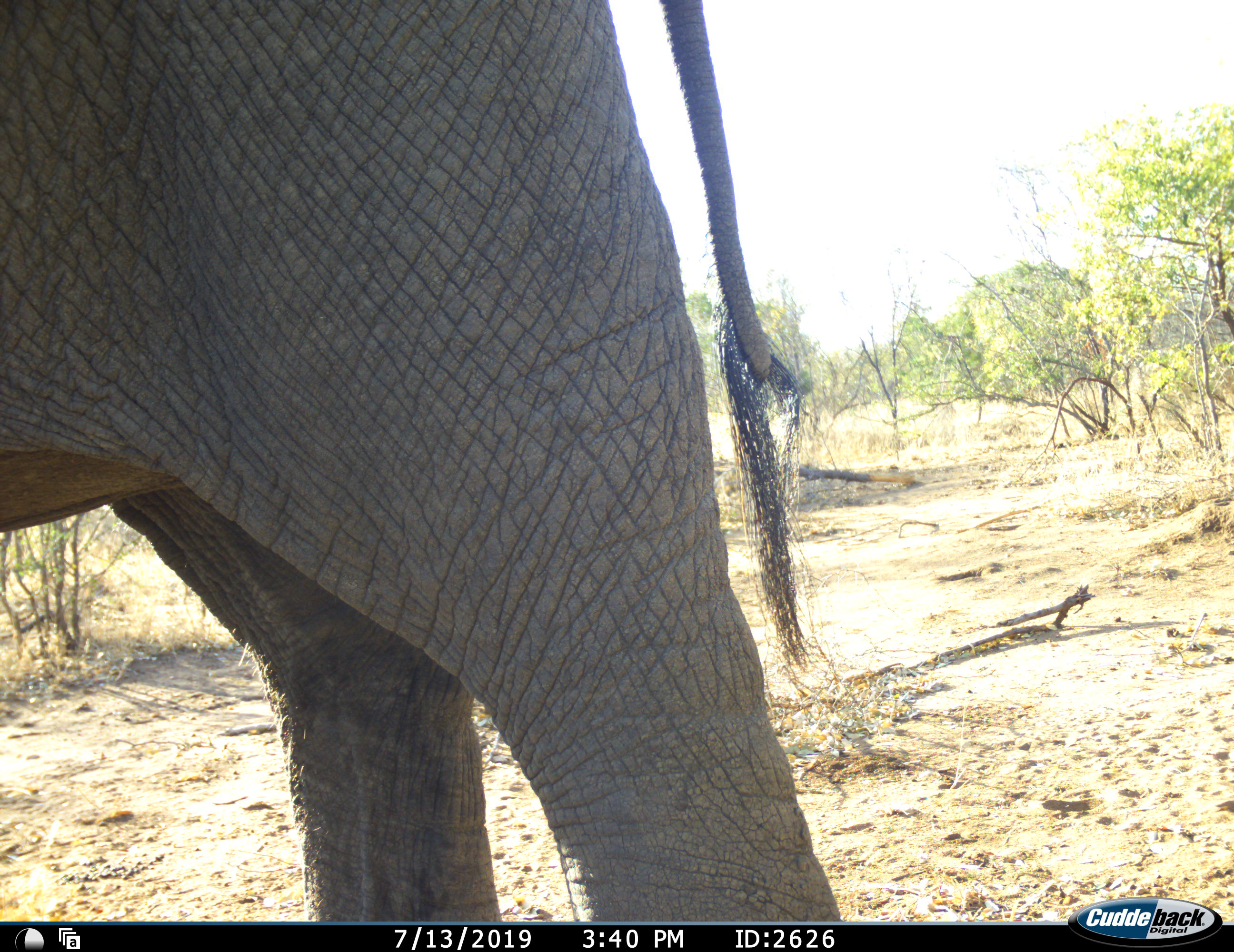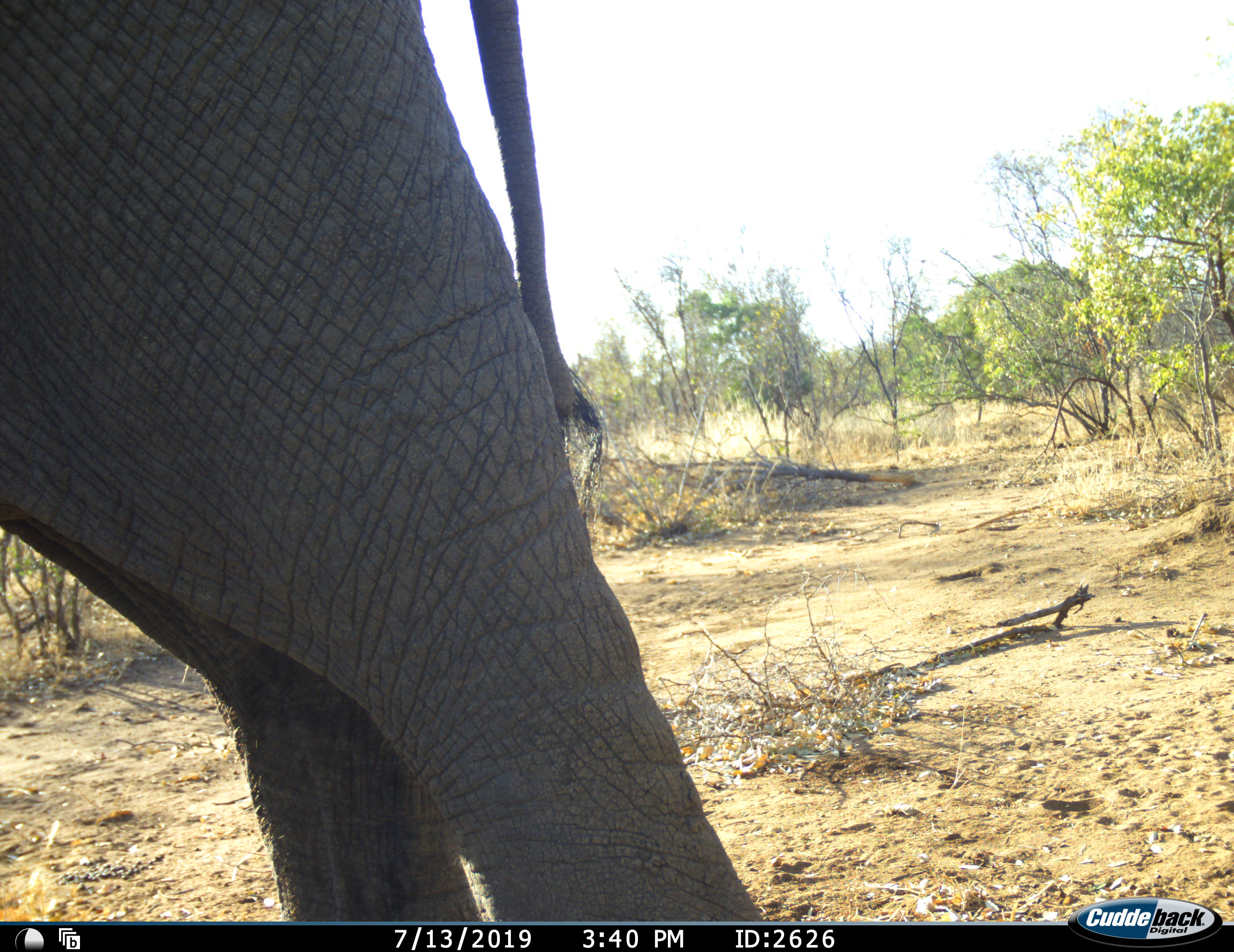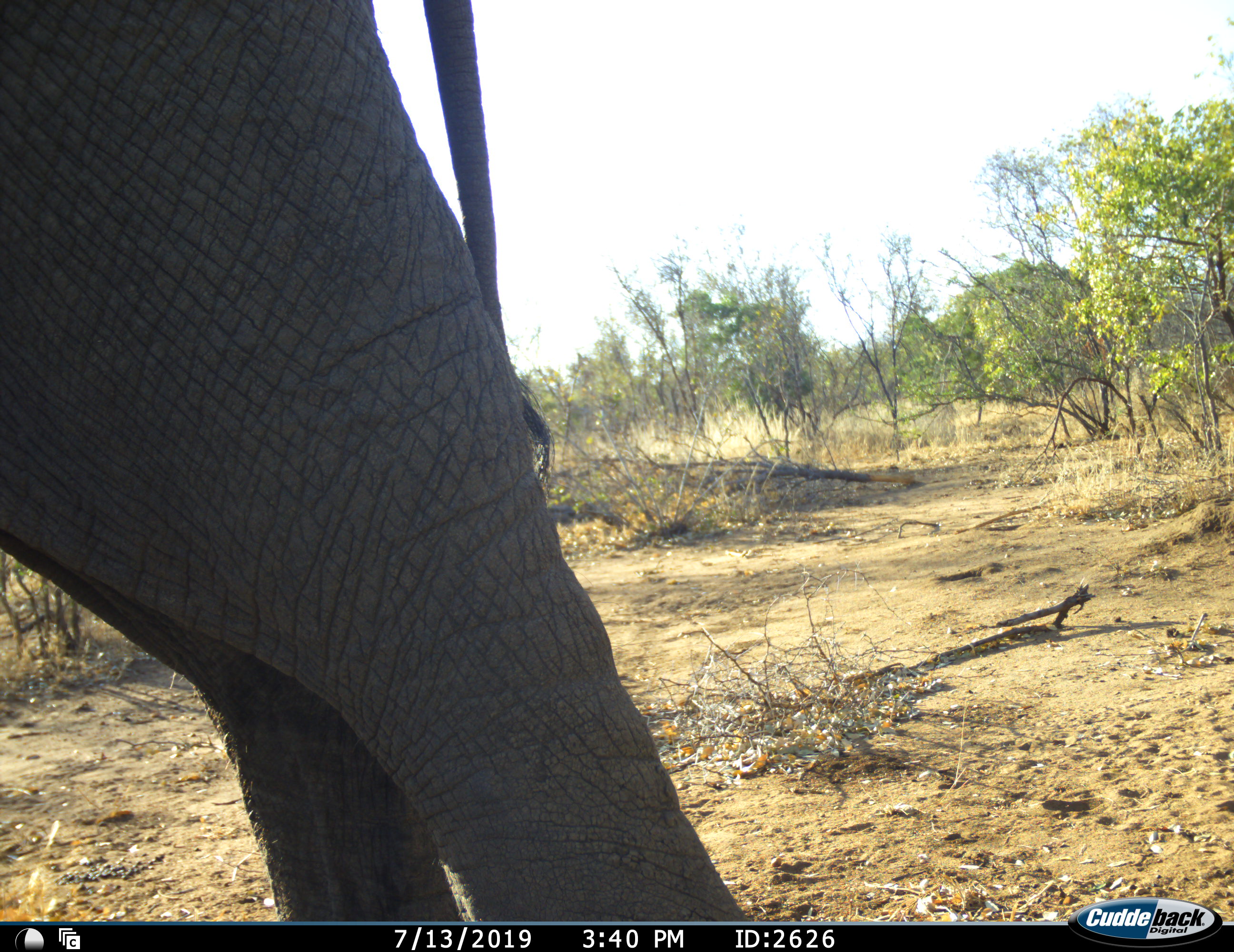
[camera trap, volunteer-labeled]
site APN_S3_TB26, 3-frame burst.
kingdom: Animalia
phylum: Chordata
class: Mammalia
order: Proboscidea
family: Elephantidae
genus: Loxodonta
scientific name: Loxodonta africana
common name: african bush elephant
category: elephant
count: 1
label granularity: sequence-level